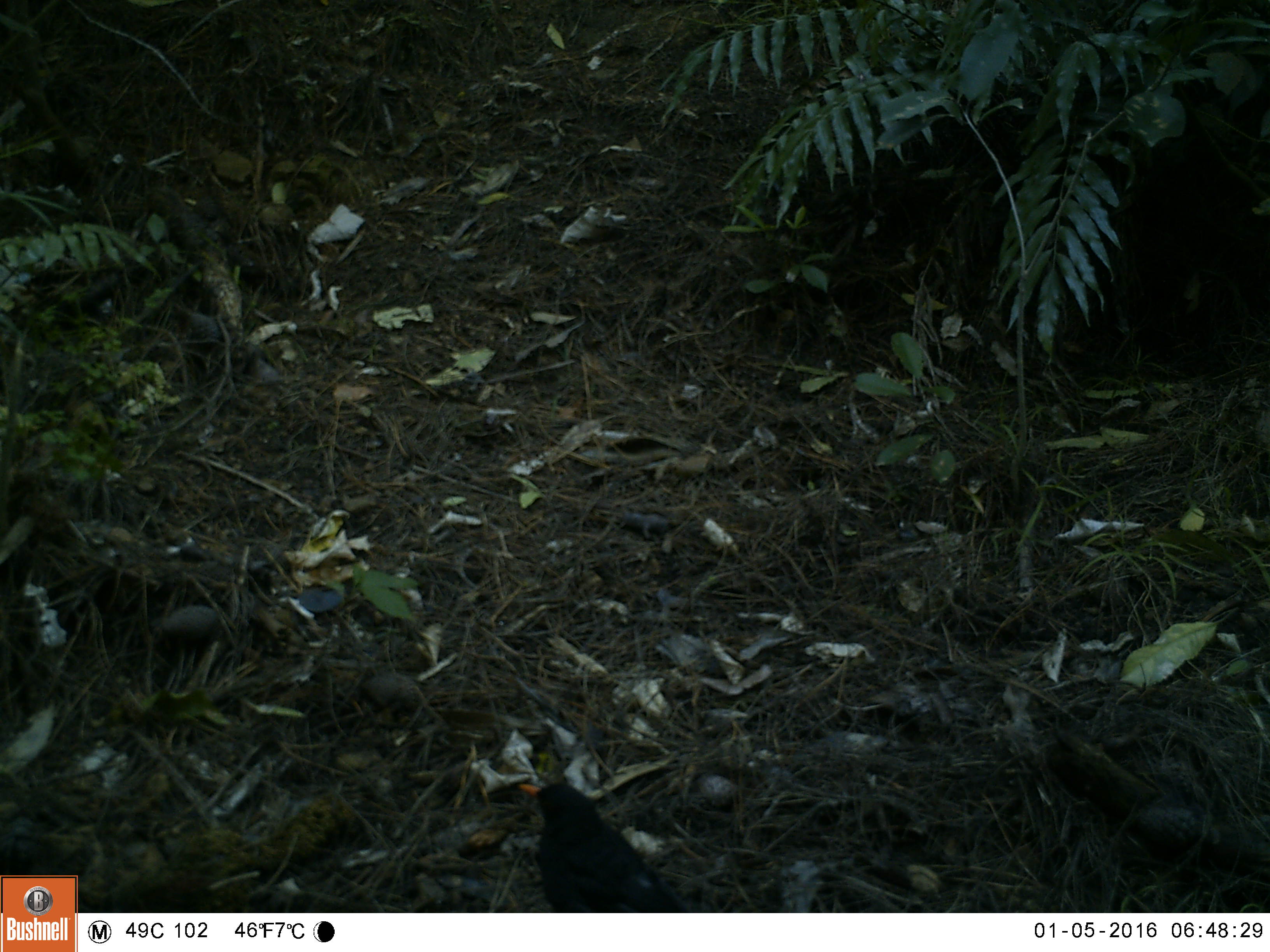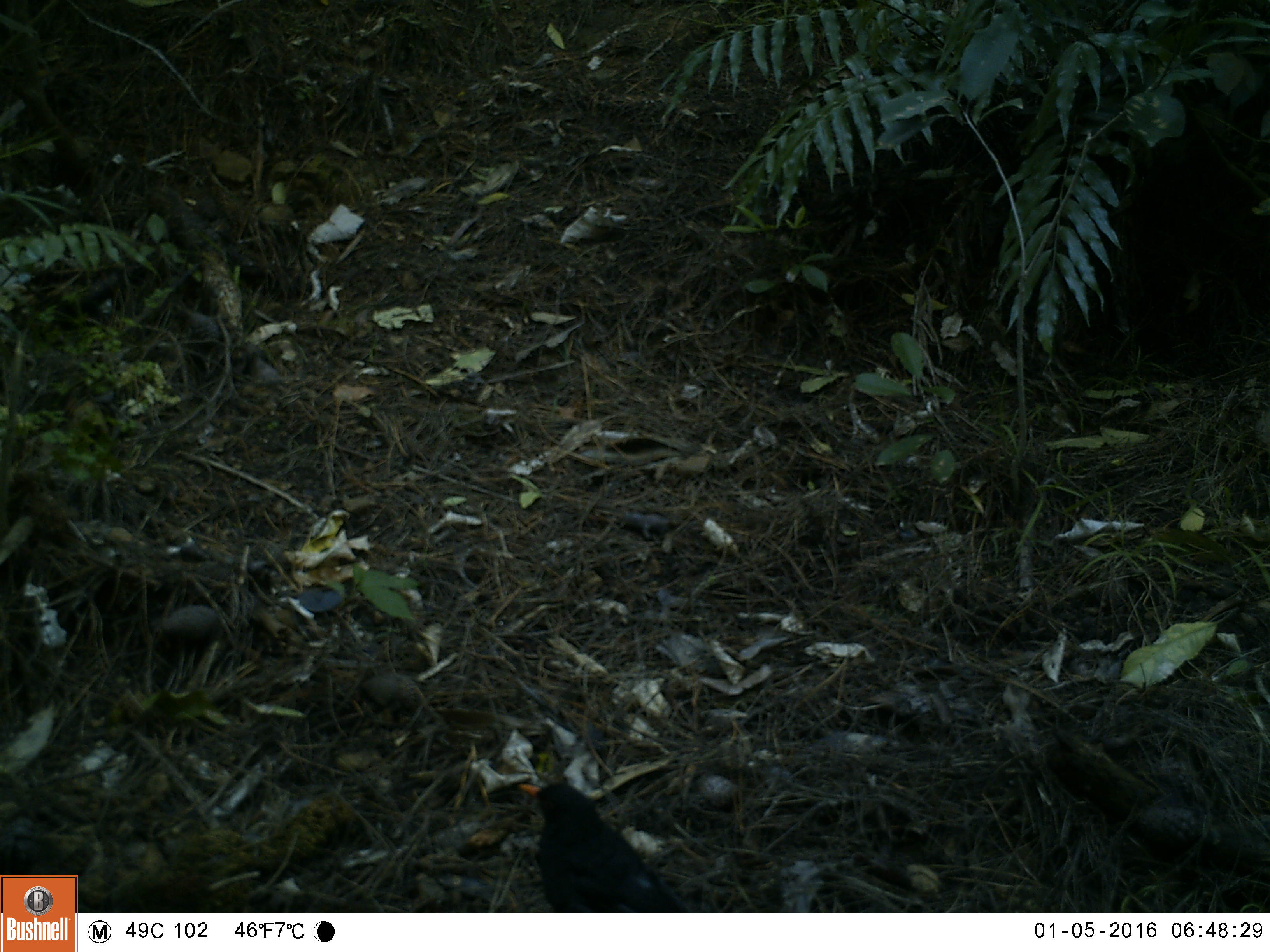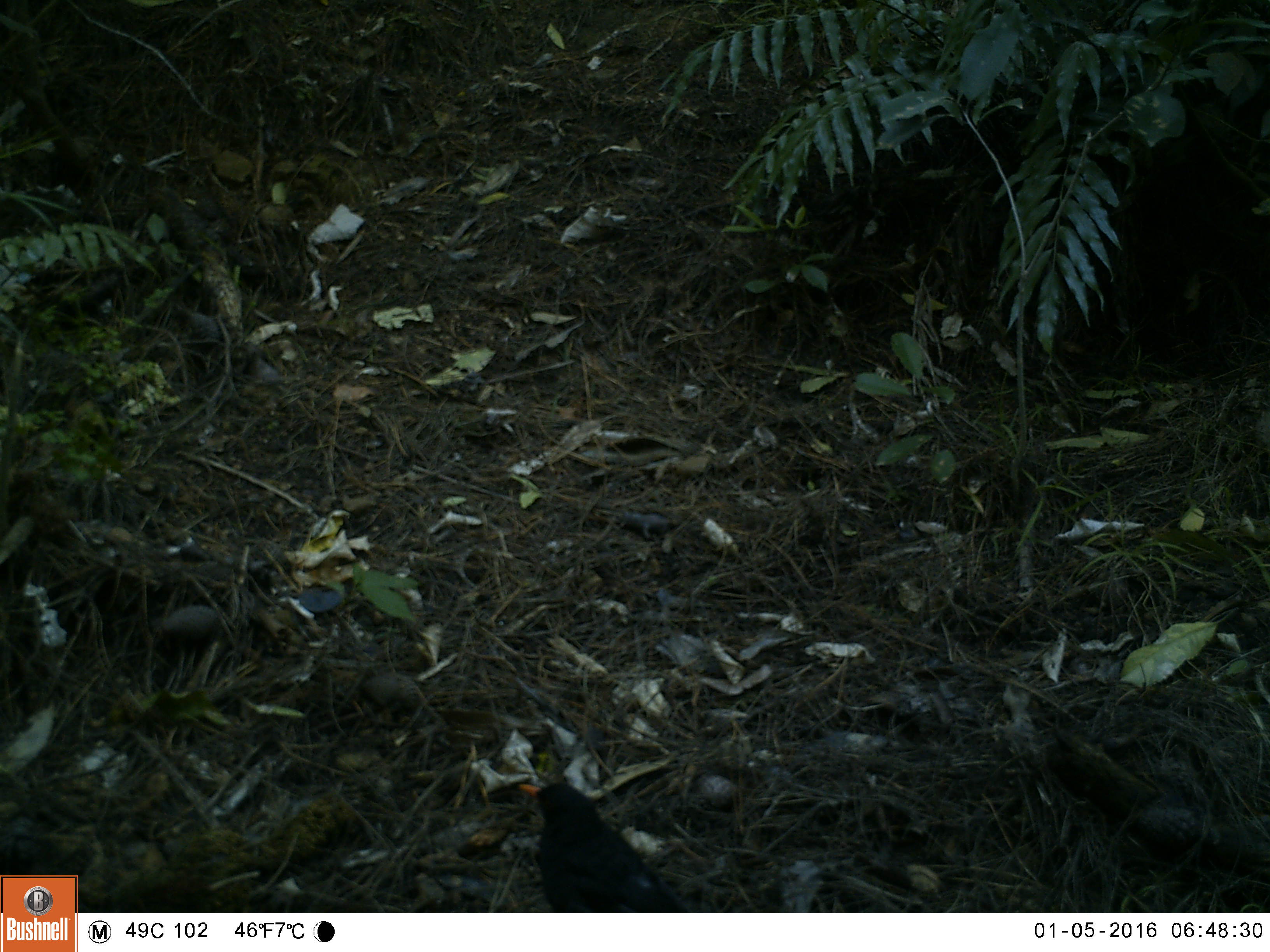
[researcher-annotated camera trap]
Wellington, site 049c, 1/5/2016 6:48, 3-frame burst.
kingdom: Animalia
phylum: Chordata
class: Aves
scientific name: Aves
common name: bird